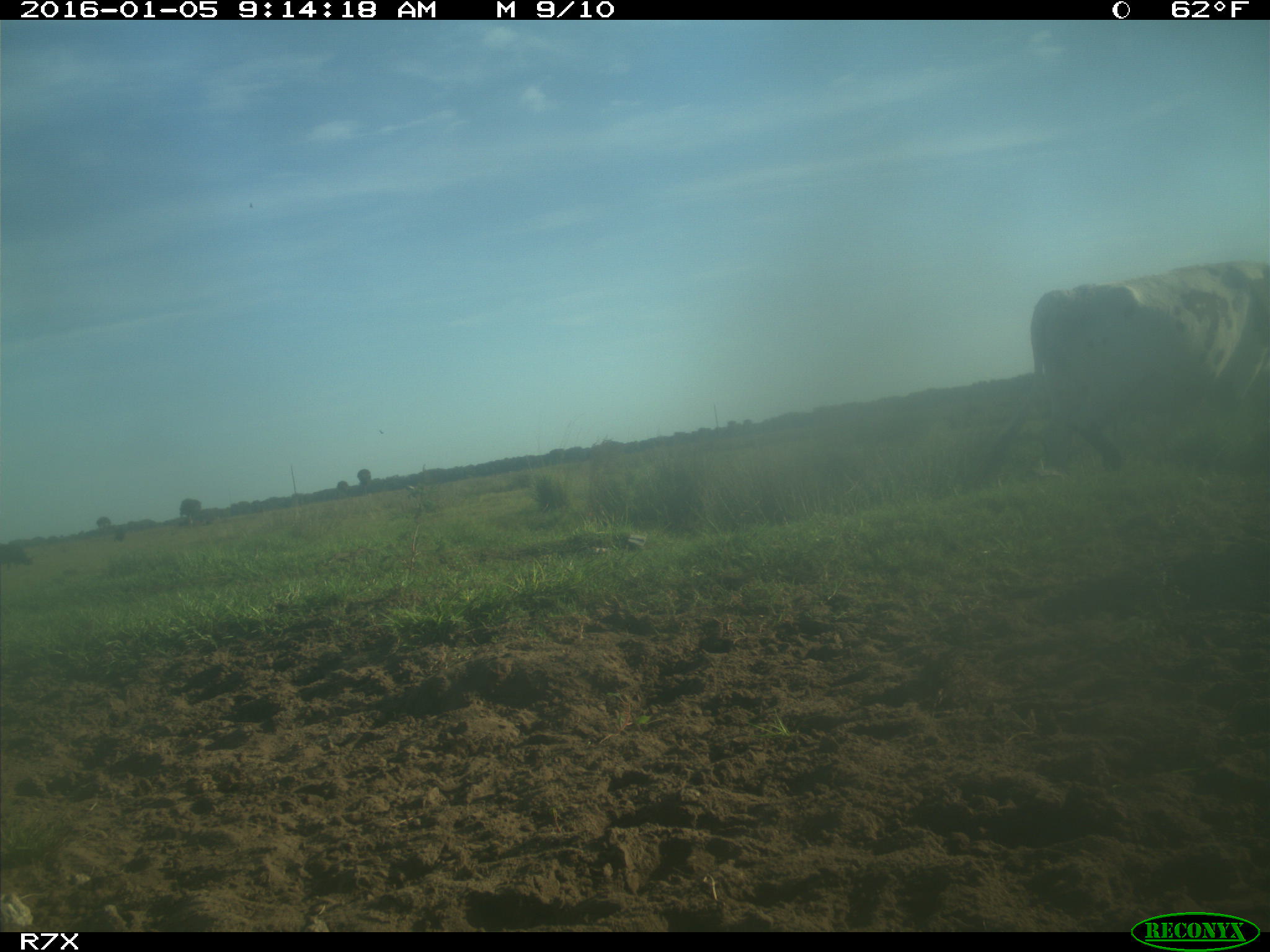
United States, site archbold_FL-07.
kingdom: Animalia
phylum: Chordata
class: Mammalia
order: Artiodactyla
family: Bovidae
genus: Bos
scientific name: Bos taurus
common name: domestic cow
Bos taurus (domestic cow).